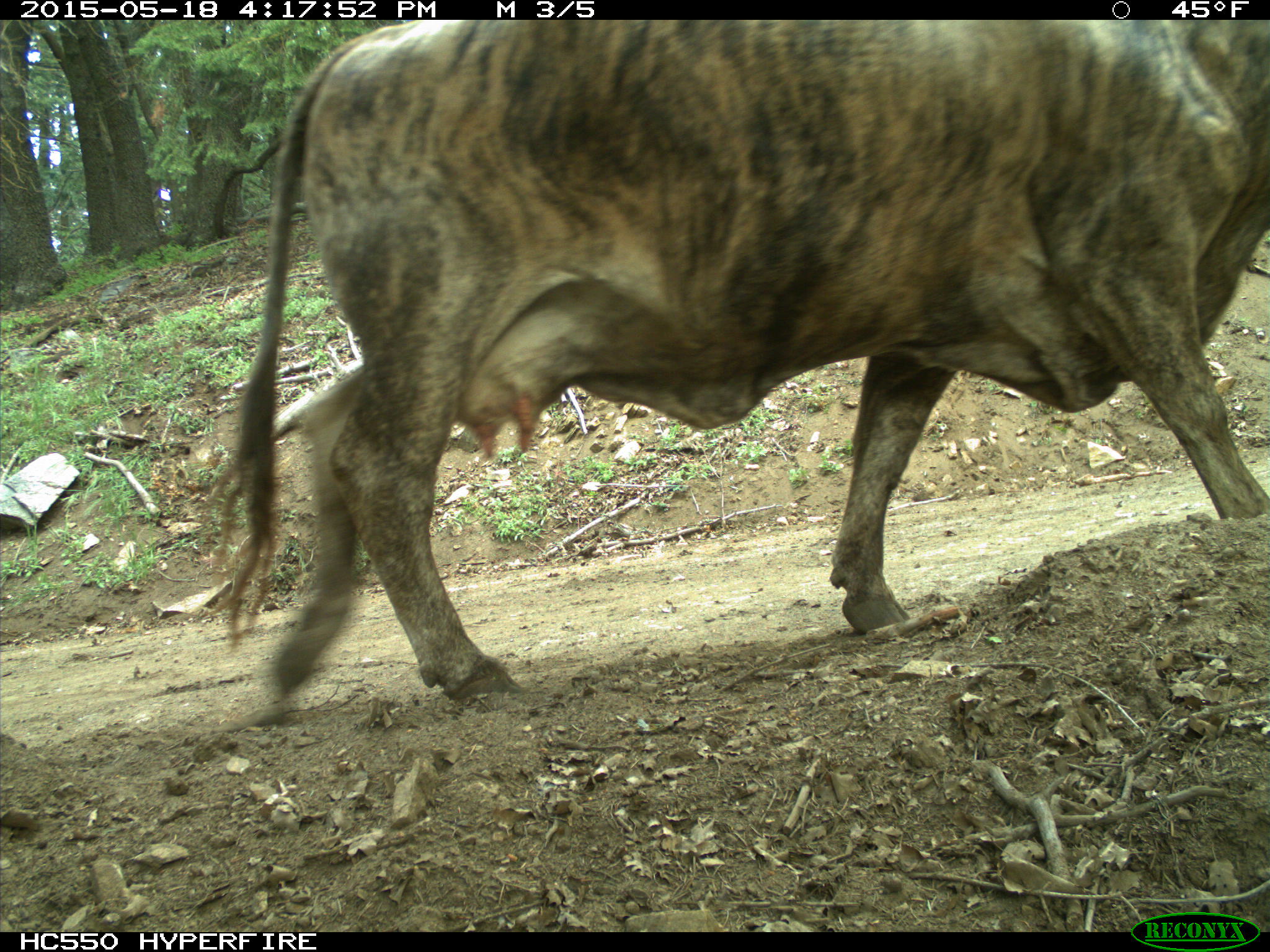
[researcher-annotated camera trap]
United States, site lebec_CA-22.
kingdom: Animalia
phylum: Chordata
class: Mammalia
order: Artiodactyla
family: Bovidae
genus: Bos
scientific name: Bos taurus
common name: domestic cow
Bos taurus (domestic cow).